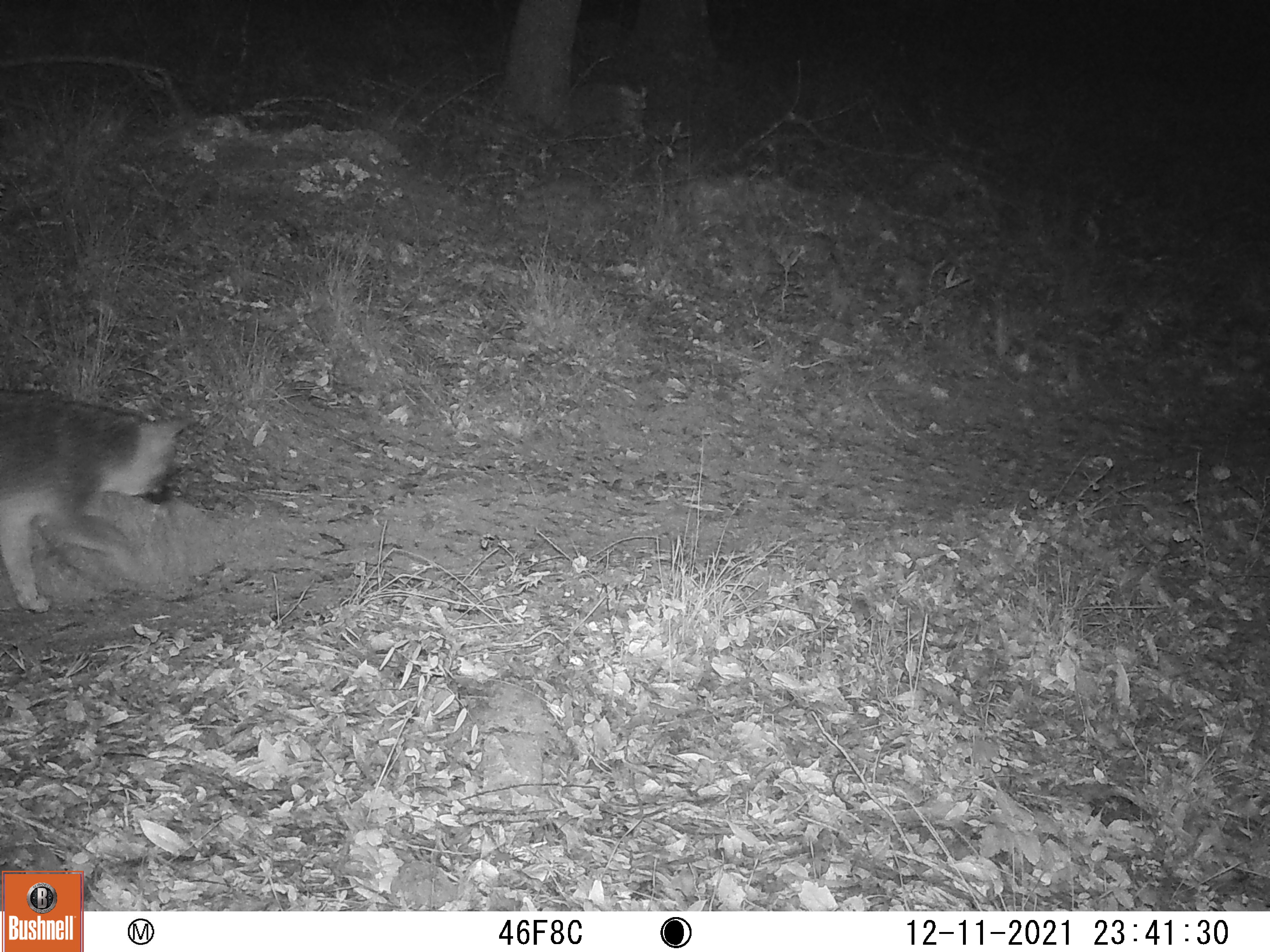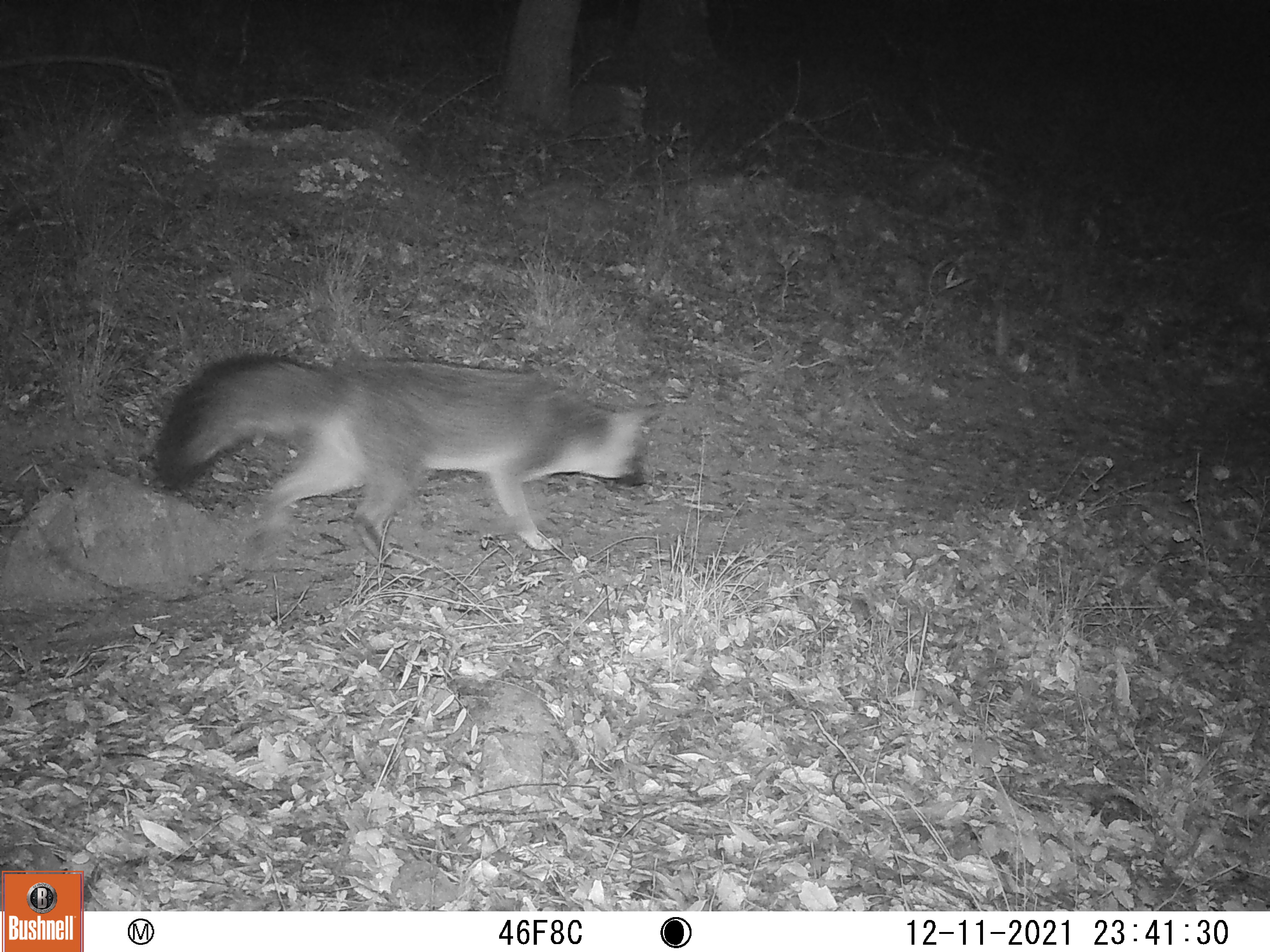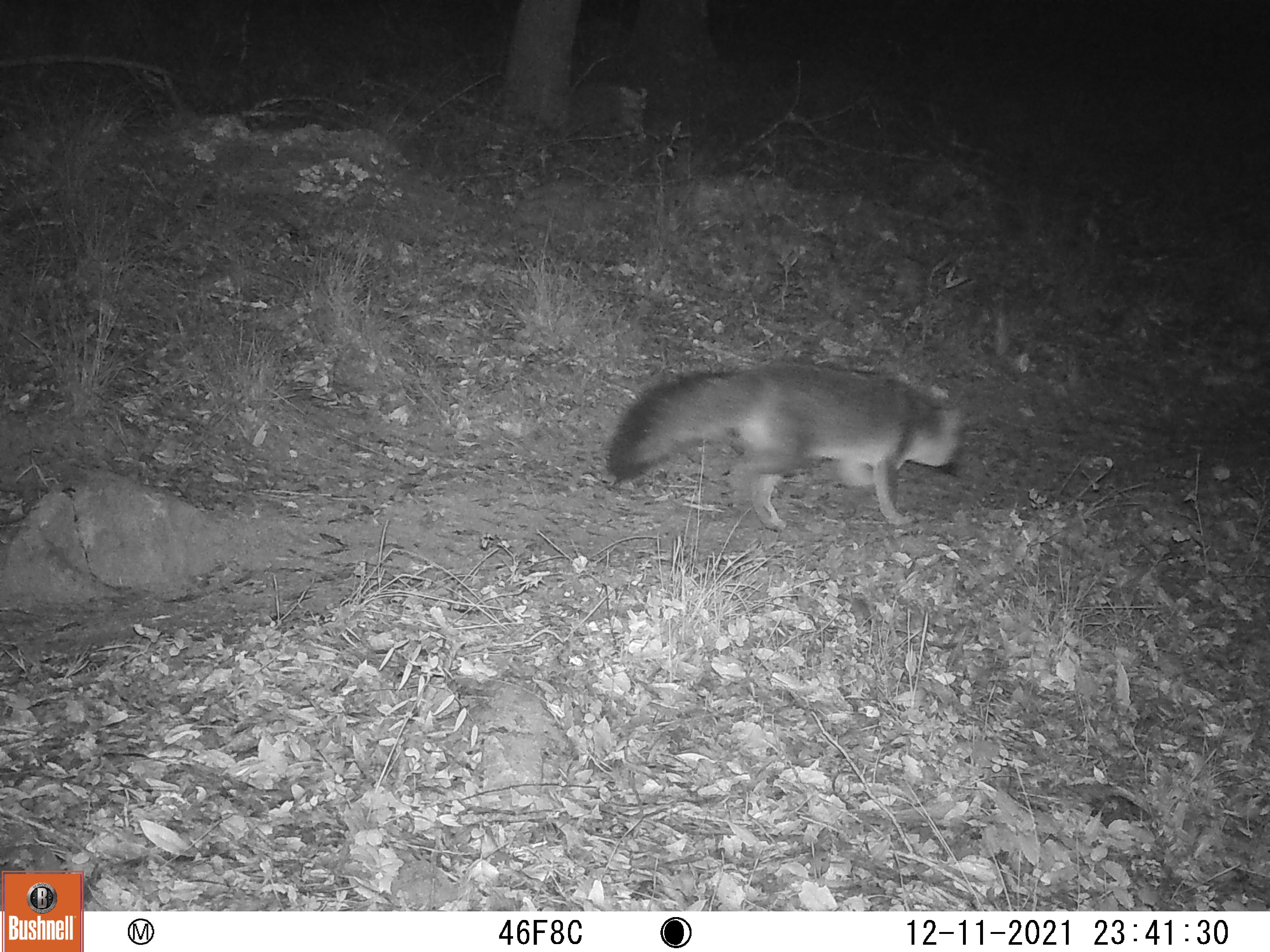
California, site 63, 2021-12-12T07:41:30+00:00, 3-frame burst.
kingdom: Animalia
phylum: Chordata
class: Mammalia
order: Carnivora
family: Canidae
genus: Urocyon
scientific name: Urocyon cinereoargenteus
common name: gray fox